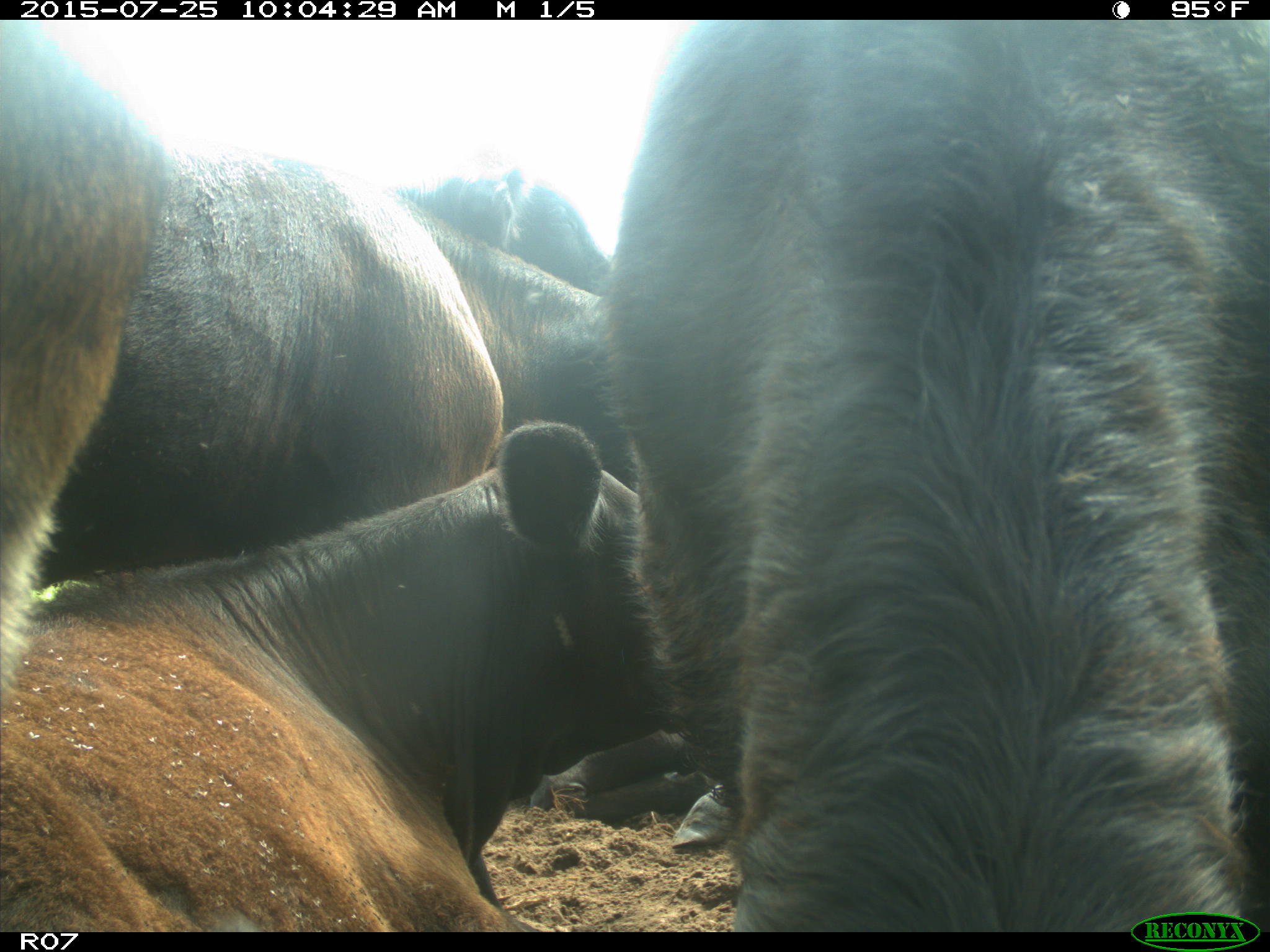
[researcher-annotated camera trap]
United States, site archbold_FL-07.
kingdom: Animalia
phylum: Chordata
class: Mammalia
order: Artiodactyla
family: Bovidae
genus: Bos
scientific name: Bos taurus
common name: domestic cow